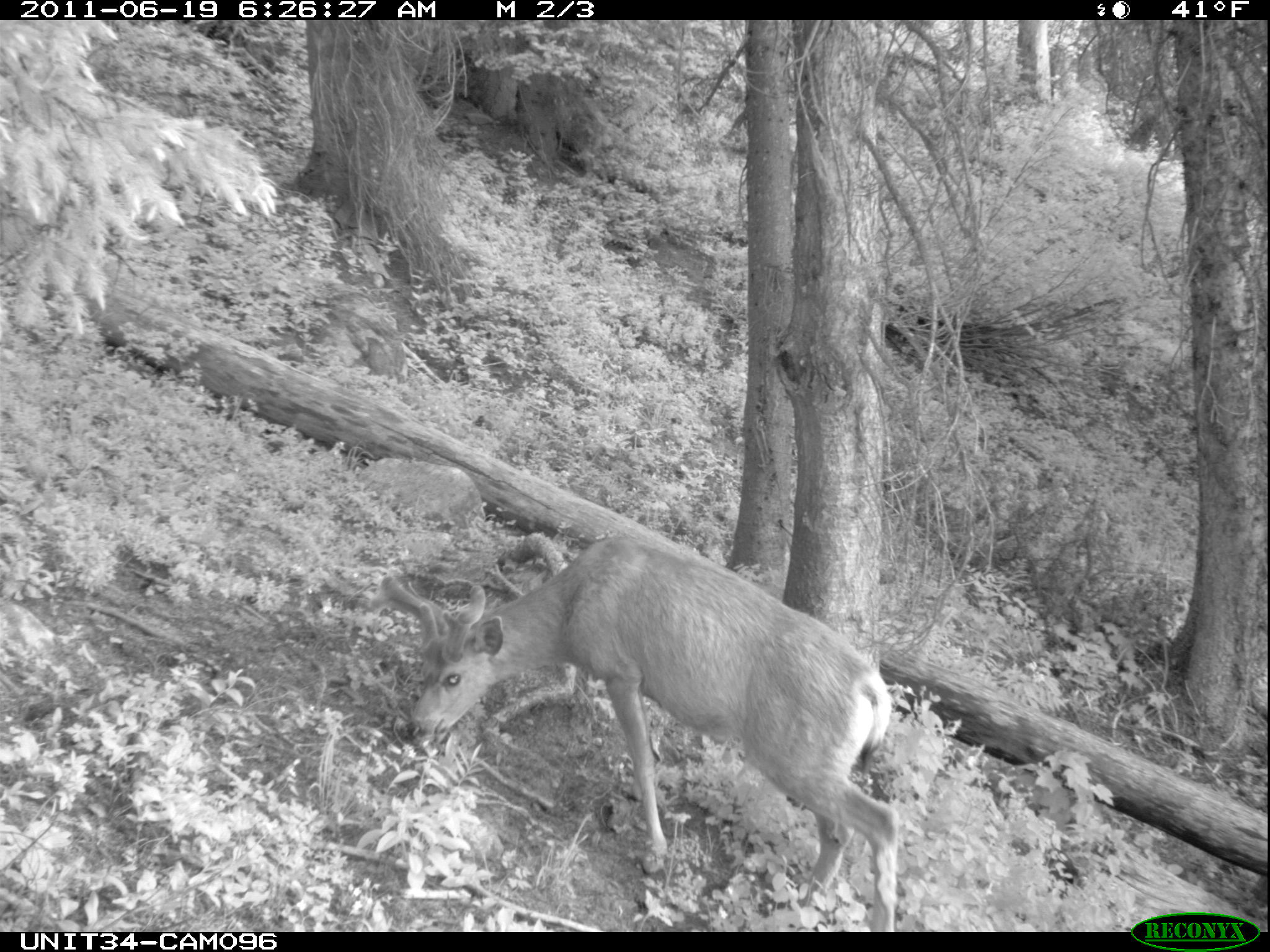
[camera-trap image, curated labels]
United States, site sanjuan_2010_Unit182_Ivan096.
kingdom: Animalia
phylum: Chordata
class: Mammalia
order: Artiodactyla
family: Cervidae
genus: Odocoileus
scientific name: Odocoileus hemionus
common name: mule deer